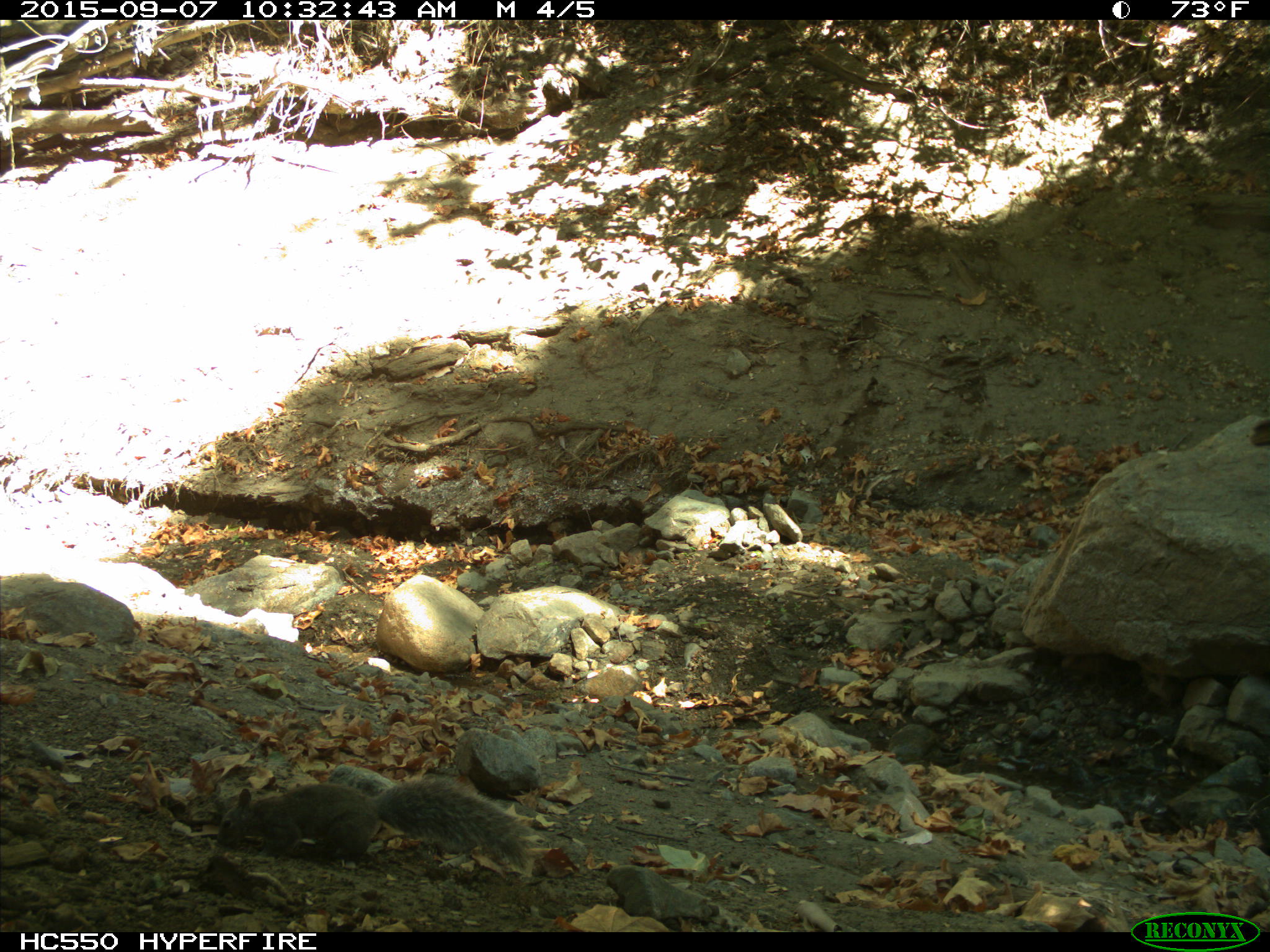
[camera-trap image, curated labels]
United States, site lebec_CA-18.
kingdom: Animalia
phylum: Chordata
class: Mammalia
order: Rodentia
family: Sciuridae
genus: Sciurus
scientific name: Sciurus carolinensis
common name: eastern gray squirrel